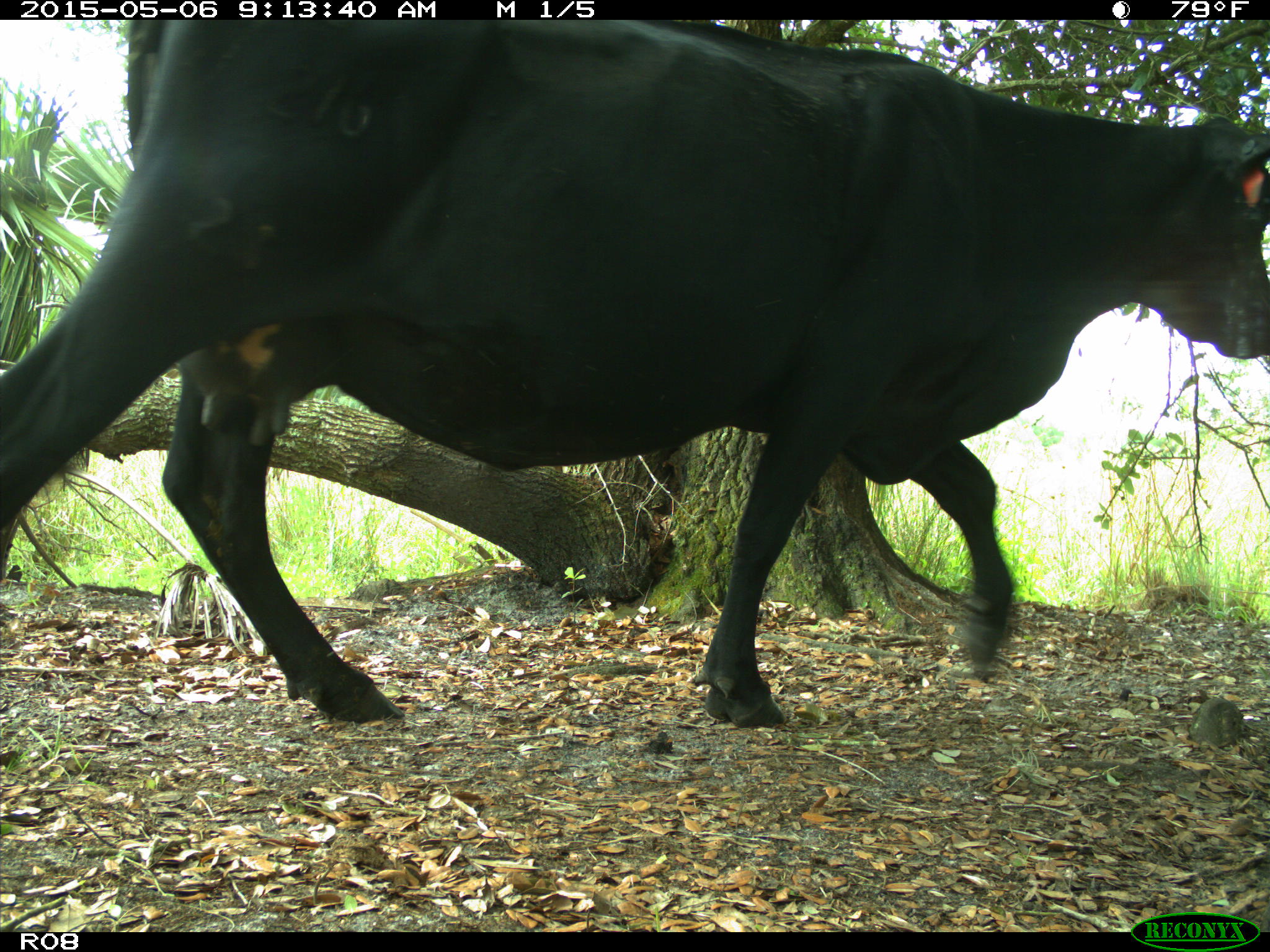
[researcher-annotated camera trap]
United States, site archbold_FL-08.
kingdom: Animalia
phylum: Chordata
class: Mammalia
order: Artiodactyla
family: Bovidae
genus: Bos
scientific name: Bos taurus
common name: domestic cow